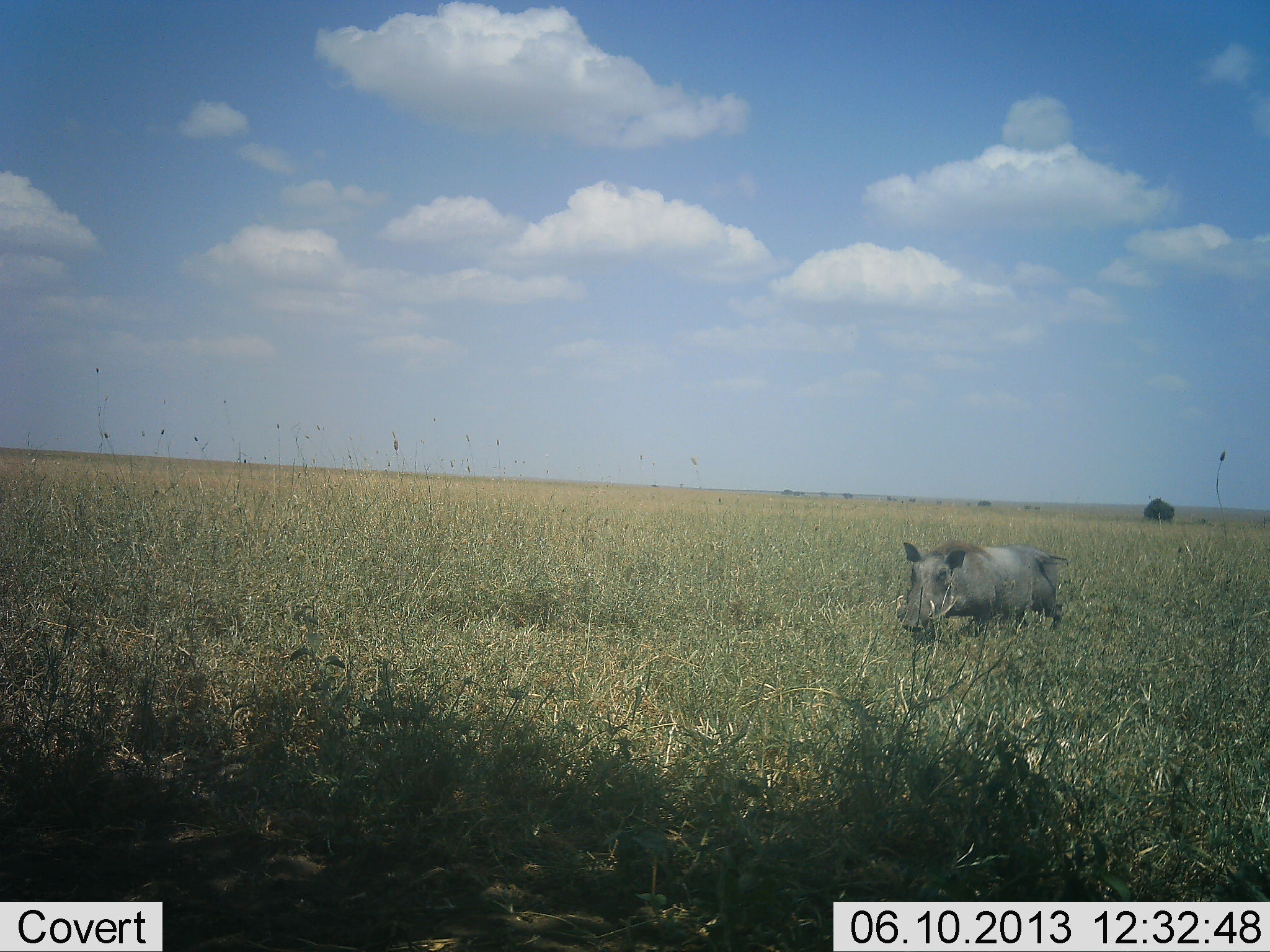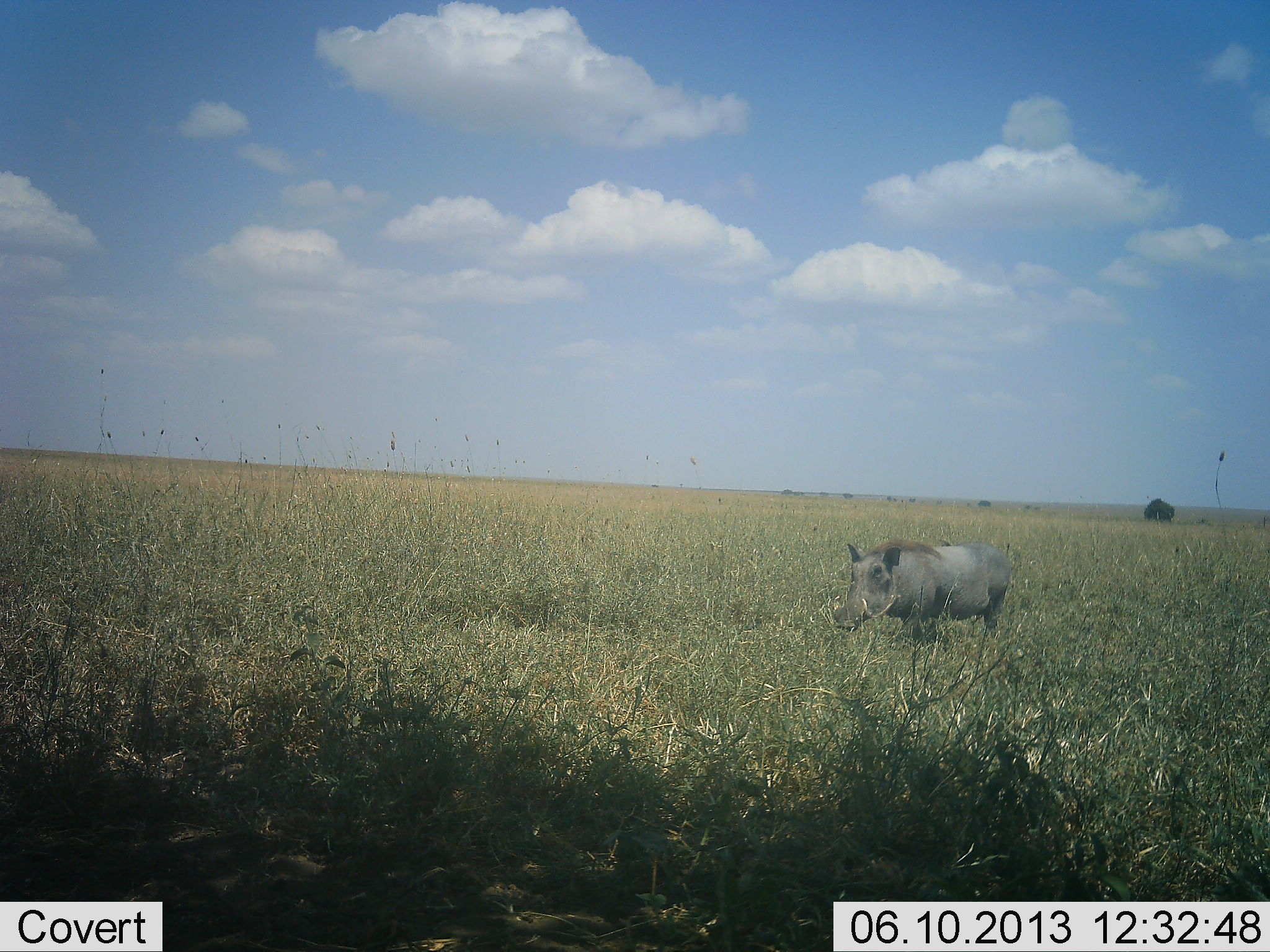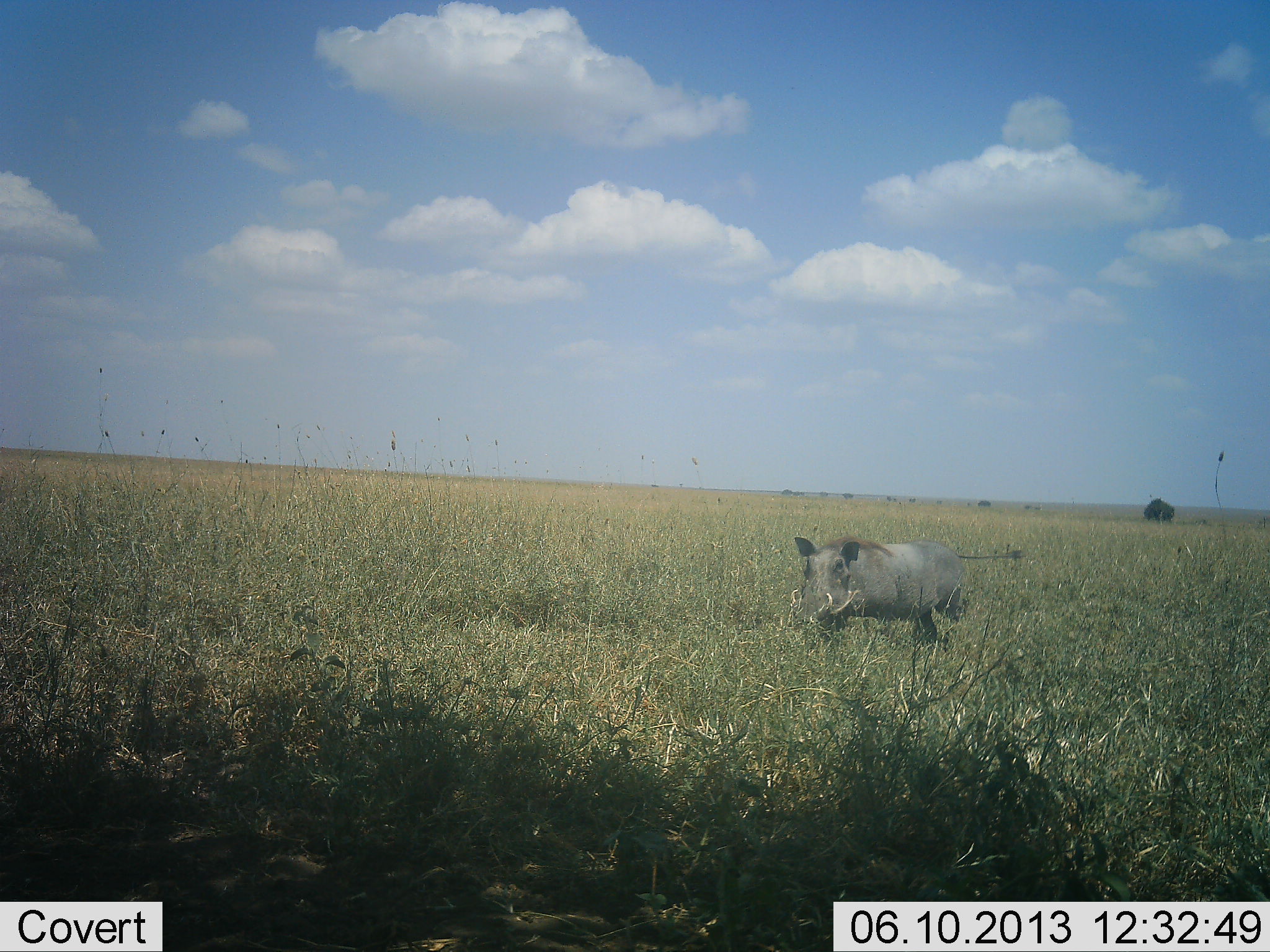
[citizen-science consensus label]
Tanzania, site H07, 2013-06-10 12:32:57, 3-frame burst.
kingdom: Animalia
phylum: Chordata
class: Mammalia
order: Artiodactyla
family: Suidae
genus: Phacochoerus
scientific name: Phacochoerus africanus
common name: warthog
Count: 1.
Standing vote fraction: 10%.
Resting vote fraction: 0%.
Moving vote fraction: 100%.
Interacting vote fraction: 0%.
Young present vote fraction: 0%.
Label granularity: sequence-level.